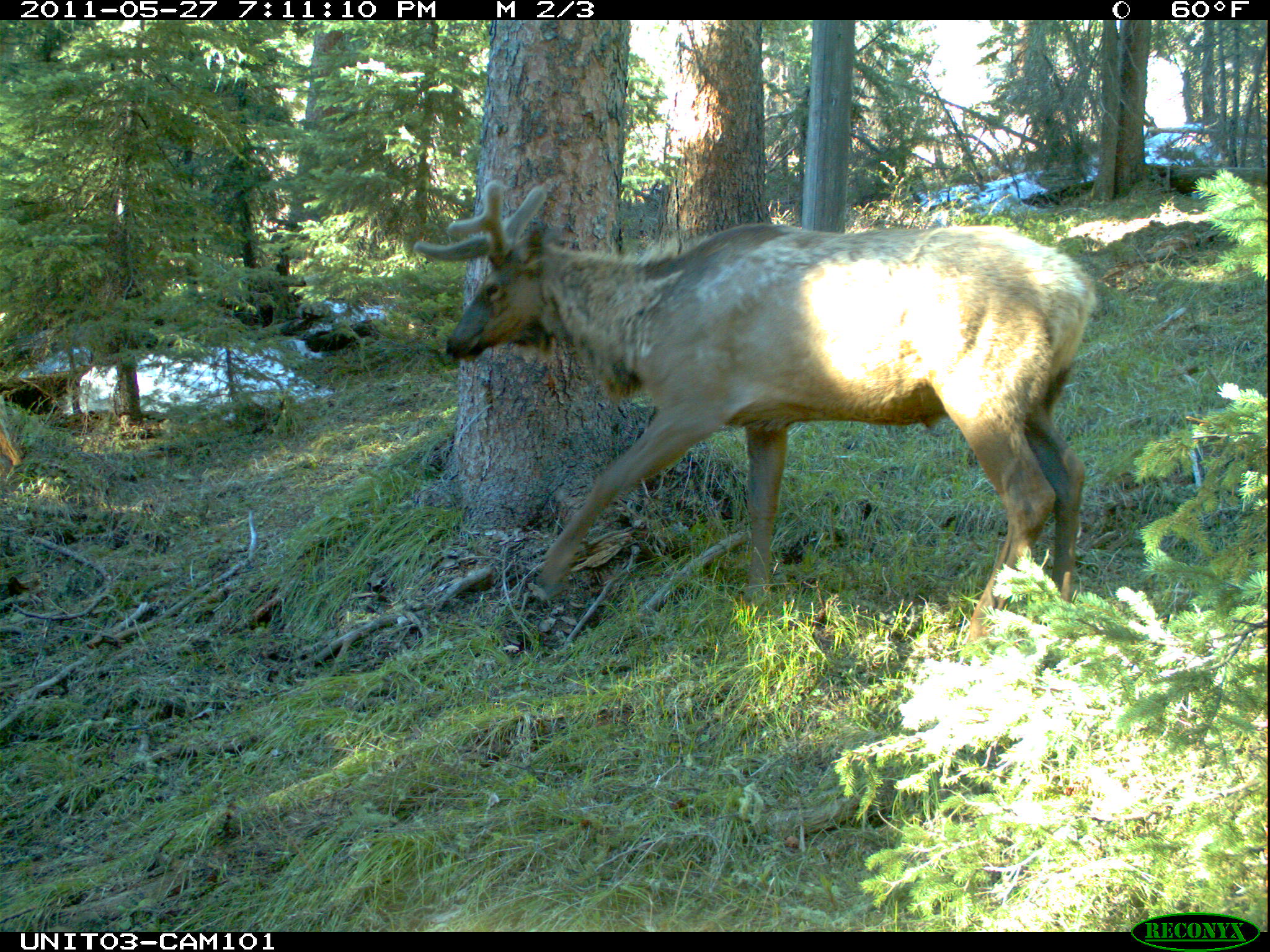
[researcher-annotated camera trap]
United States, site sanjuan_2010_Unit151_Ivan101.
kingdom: Animalia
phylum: Chordata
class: Mammalia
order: Artiodactyla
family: Cervidae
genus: Cervus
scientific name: Cervus elaphus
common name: red deer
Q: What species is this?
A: Cervus elaphus (red deer).